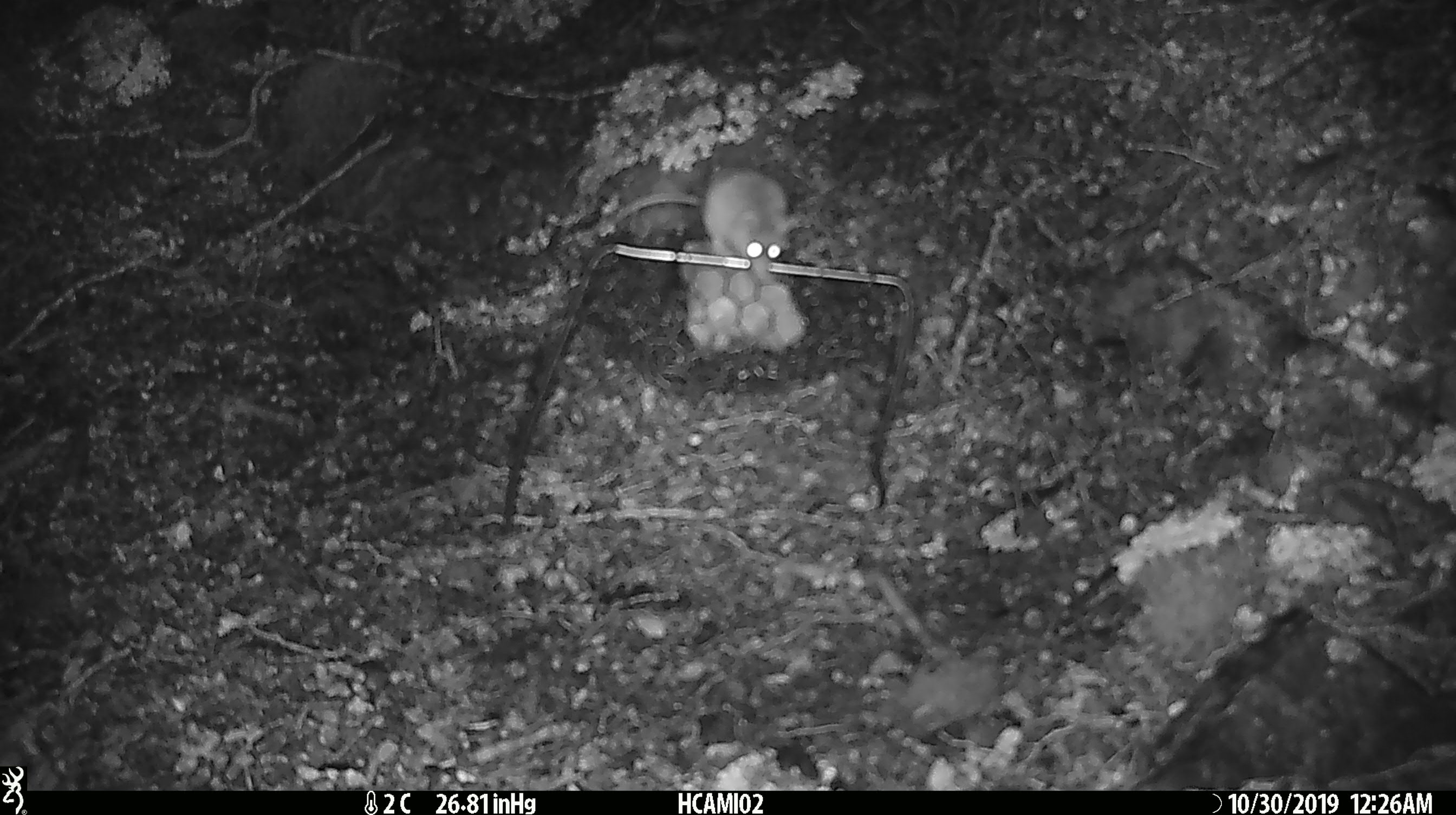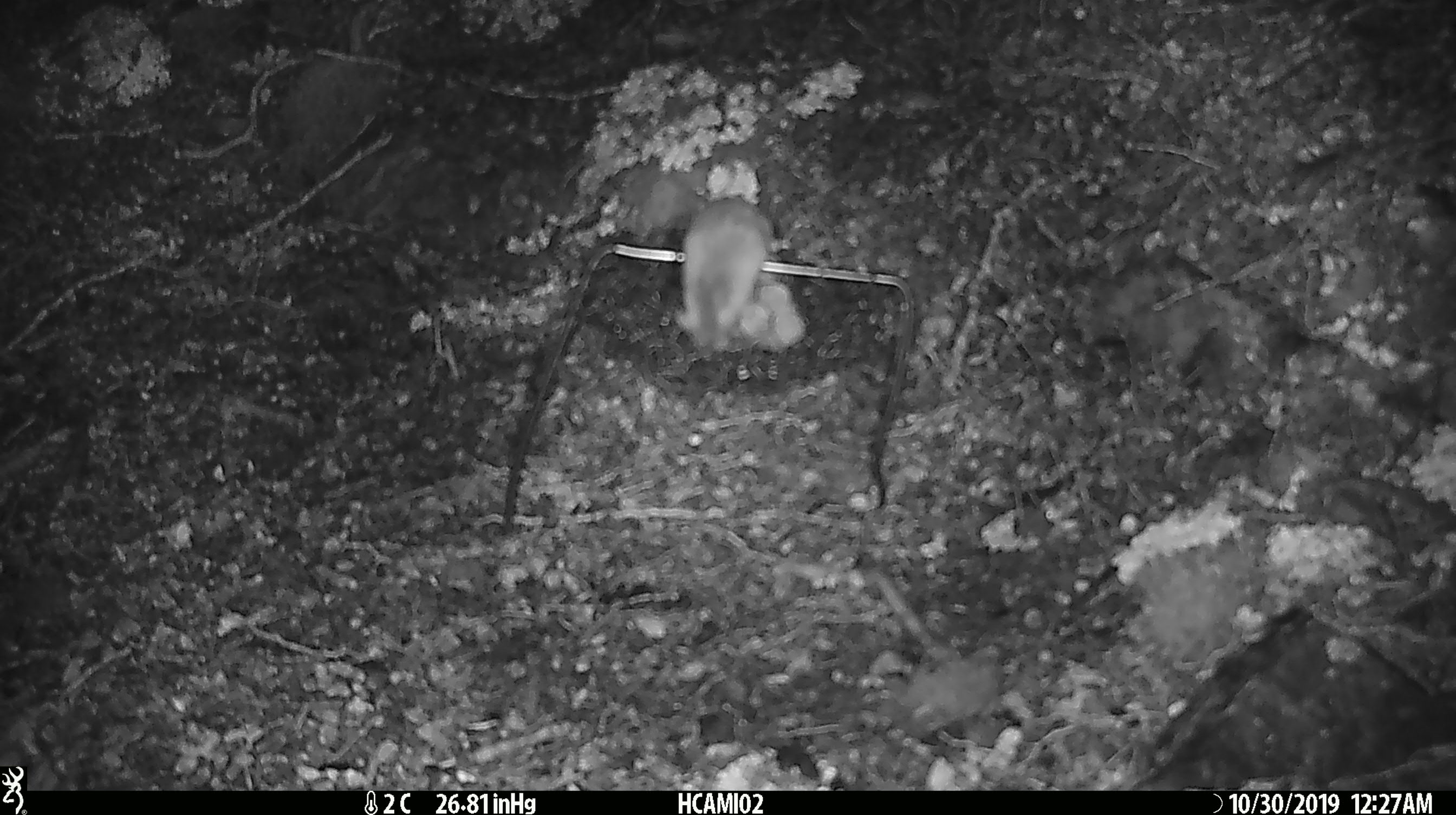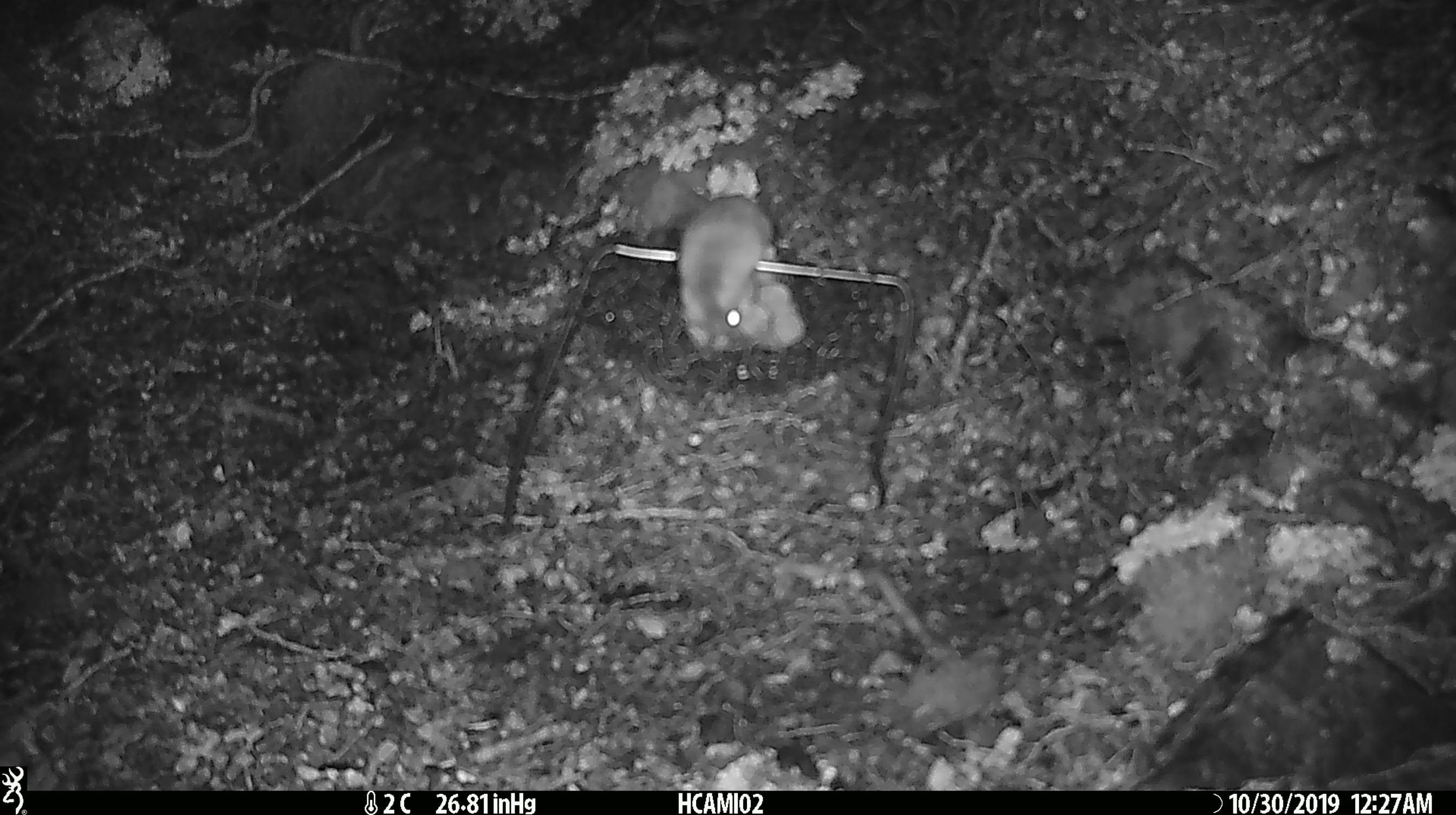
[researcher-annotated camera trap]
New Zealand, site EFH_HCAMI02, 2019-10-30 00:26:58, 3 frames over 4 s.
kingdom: Animalia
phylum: Chordata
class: Mammalia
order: Rodentia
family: Muridae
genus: Mus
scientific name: Mus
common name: mouse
Mouse (Mus).